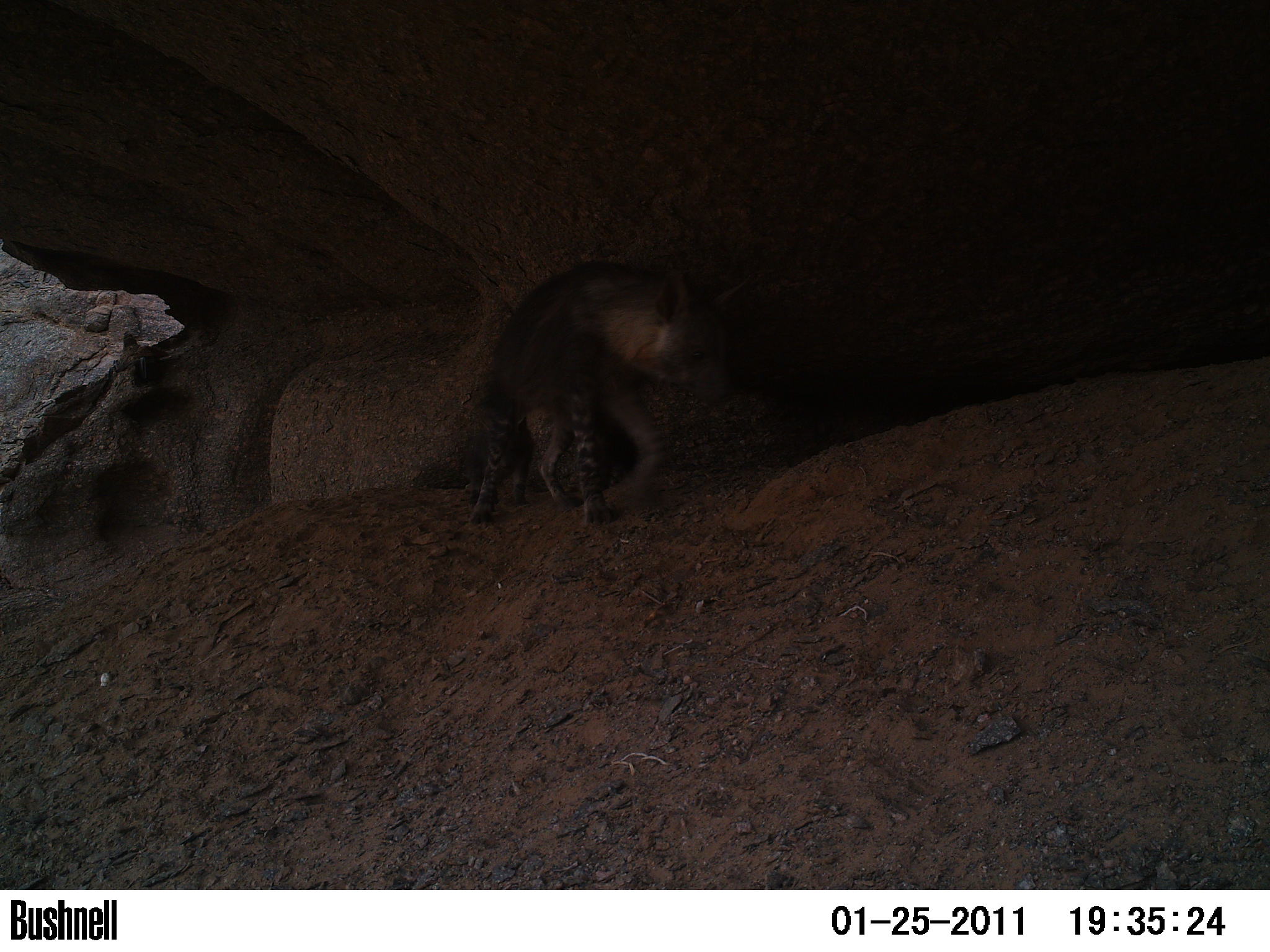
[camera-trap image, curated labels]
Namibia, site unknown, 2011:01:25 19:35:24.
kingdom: Animalia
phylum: Chordata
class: Mammalia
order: Carnivora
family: Hyaenidae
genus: Parahyaena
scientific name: Parahyaena brunnea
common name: brown hyena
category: hyaena brunnea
Hyaena brunnea (brown hyena) (Parahyaena brunnea).